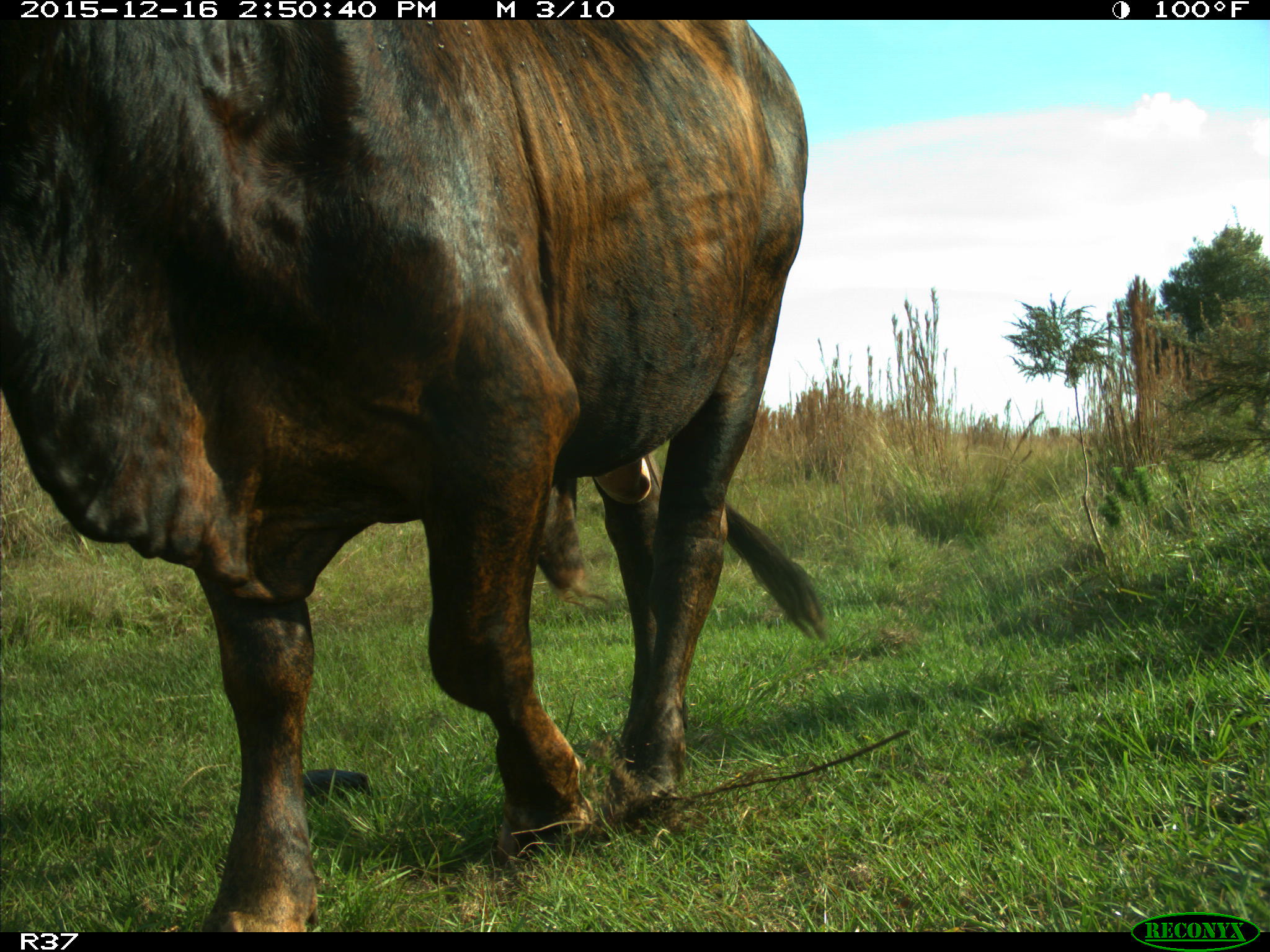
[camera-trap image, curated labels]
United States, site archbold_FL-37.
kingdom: Animalia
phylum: Chordata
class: Mammalia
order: Artiodactyla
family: Bovidae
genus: Bos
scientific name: Bos taurus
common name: domestic cow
Bos taurus (domestic cow).